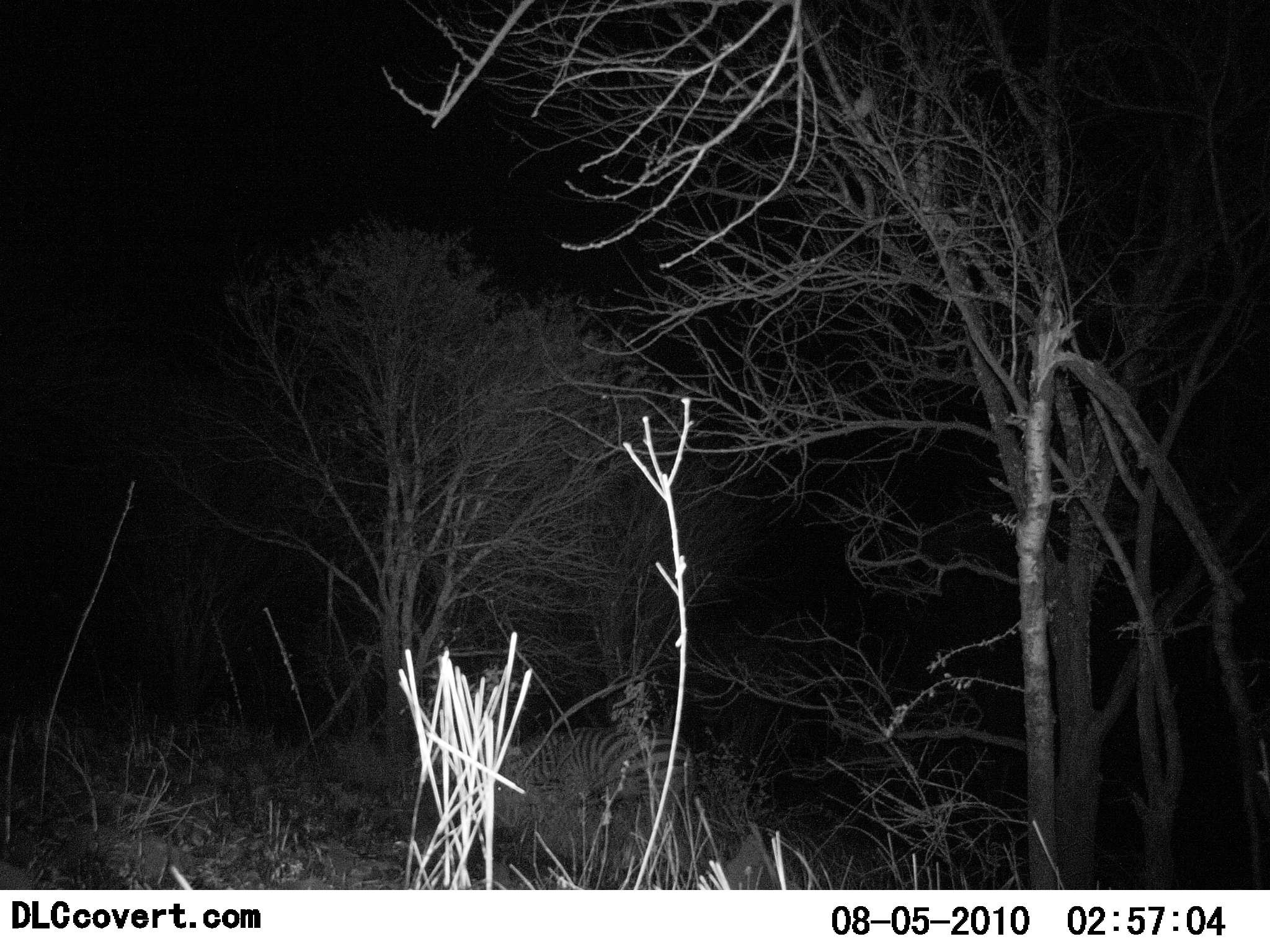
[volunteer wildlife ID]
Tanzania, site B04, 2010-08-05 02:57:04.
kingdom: Animalia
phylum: Chordata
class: Mammalia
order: Perissodactyla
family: Equidae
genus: Equus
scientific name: Equus quagga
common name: plains zebra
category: zebra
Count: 1.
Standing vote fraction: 69%.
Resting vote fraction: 8%.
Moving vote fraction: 8%.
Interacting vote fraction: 0%.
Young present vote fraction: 0%.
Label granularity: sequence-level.